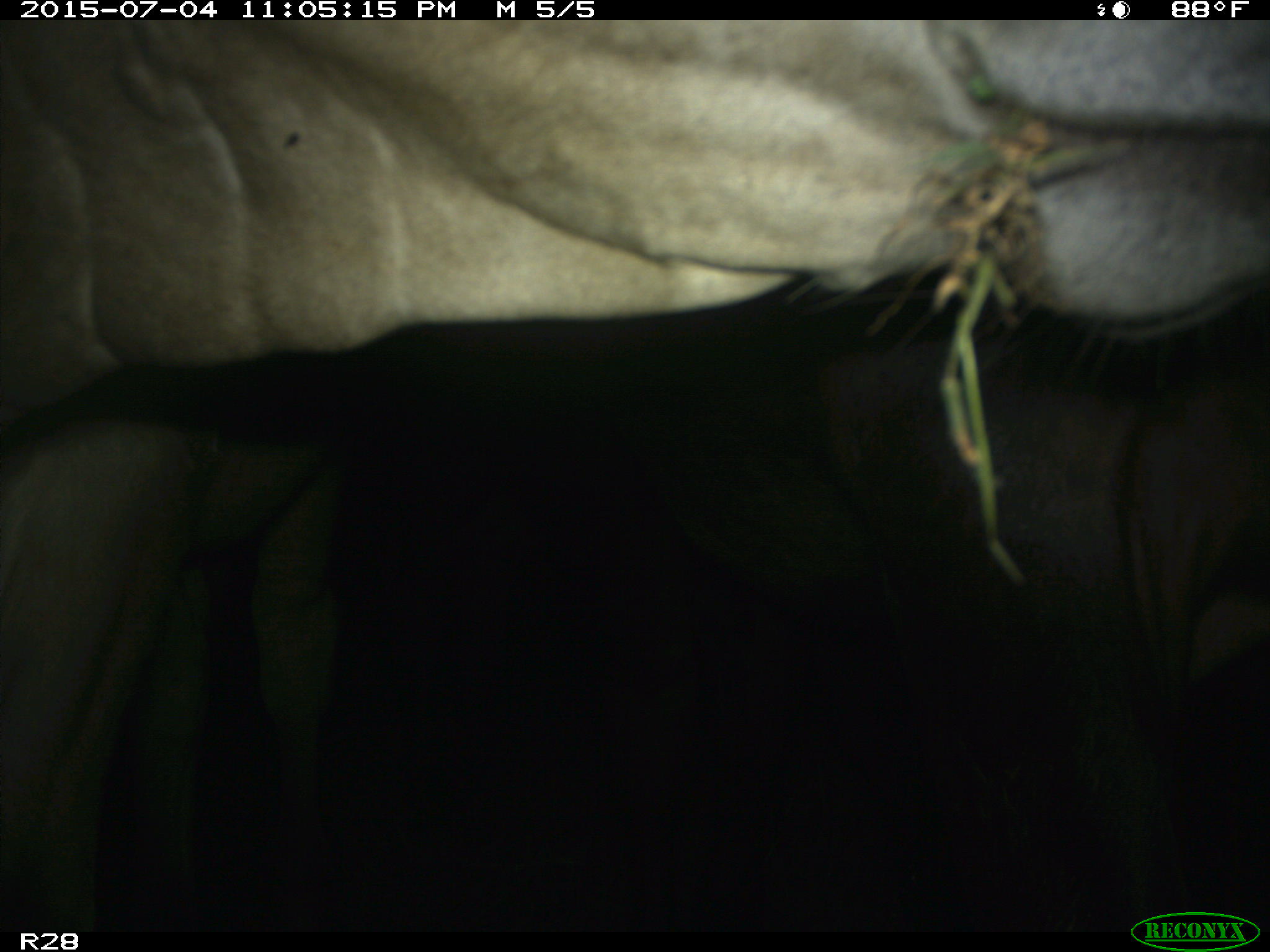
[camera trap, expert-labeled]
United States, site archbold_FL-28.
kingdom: Animalia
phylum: Chordata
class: Mammalia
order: Artiodactyla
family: Bovidae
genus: Bos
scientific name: Bos taurus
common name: domestic cow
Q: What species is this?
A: Bos taurus (domestic cow).